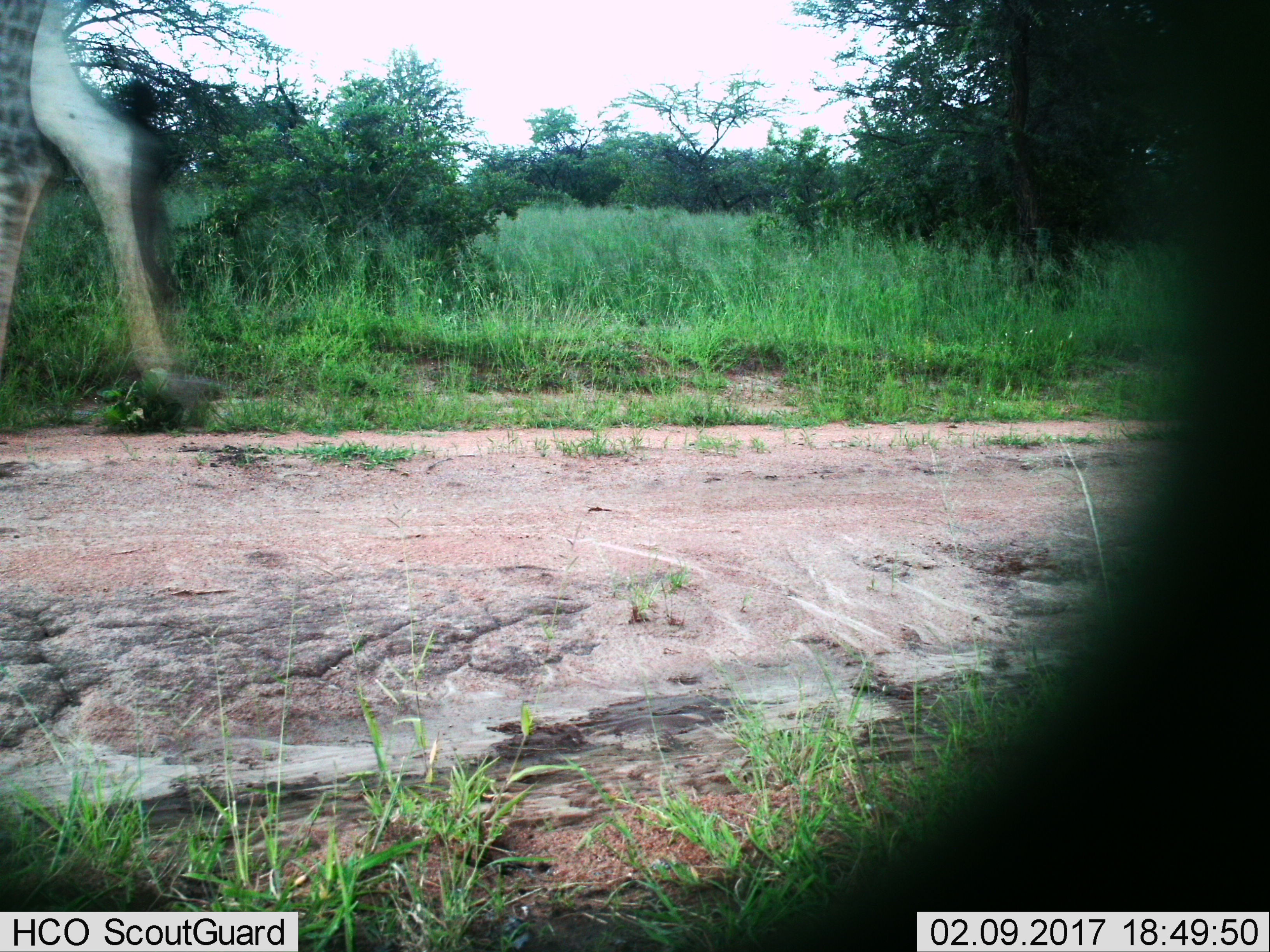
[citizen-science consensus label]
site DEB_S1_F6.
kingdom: Animalia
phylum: Chordata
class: Mammalia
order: Artiodactyla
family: Giraffidae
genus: Giraffa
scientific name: Giraffa camelopardalis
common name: giraffe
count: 1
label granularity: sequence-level